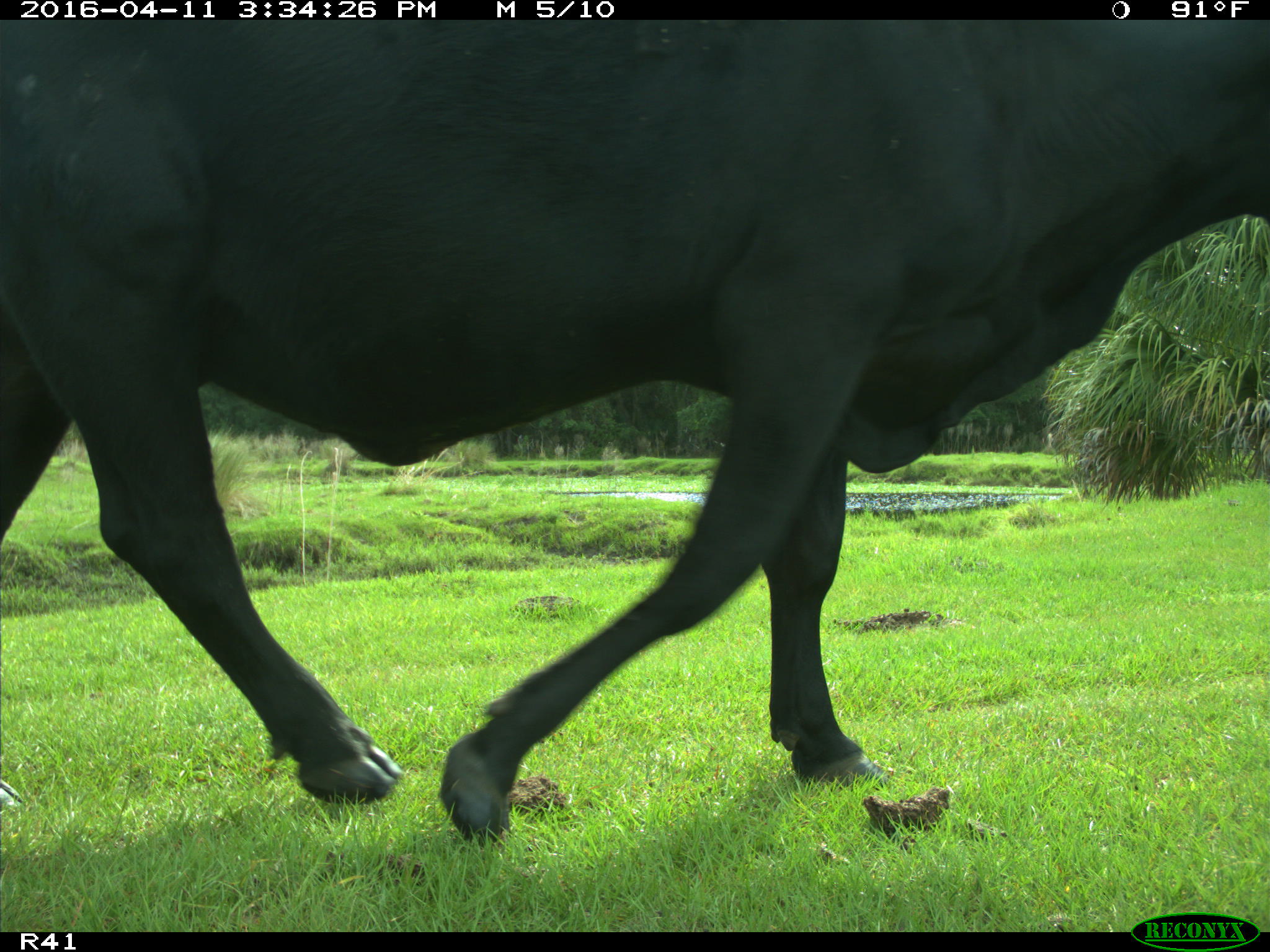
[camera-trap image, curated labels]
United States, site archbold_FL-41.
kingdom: Animalia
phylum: Chordata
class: Mammalia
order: Artiodactyla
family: Bovidae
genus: Bos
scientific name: Bos taurus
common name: domestic cow